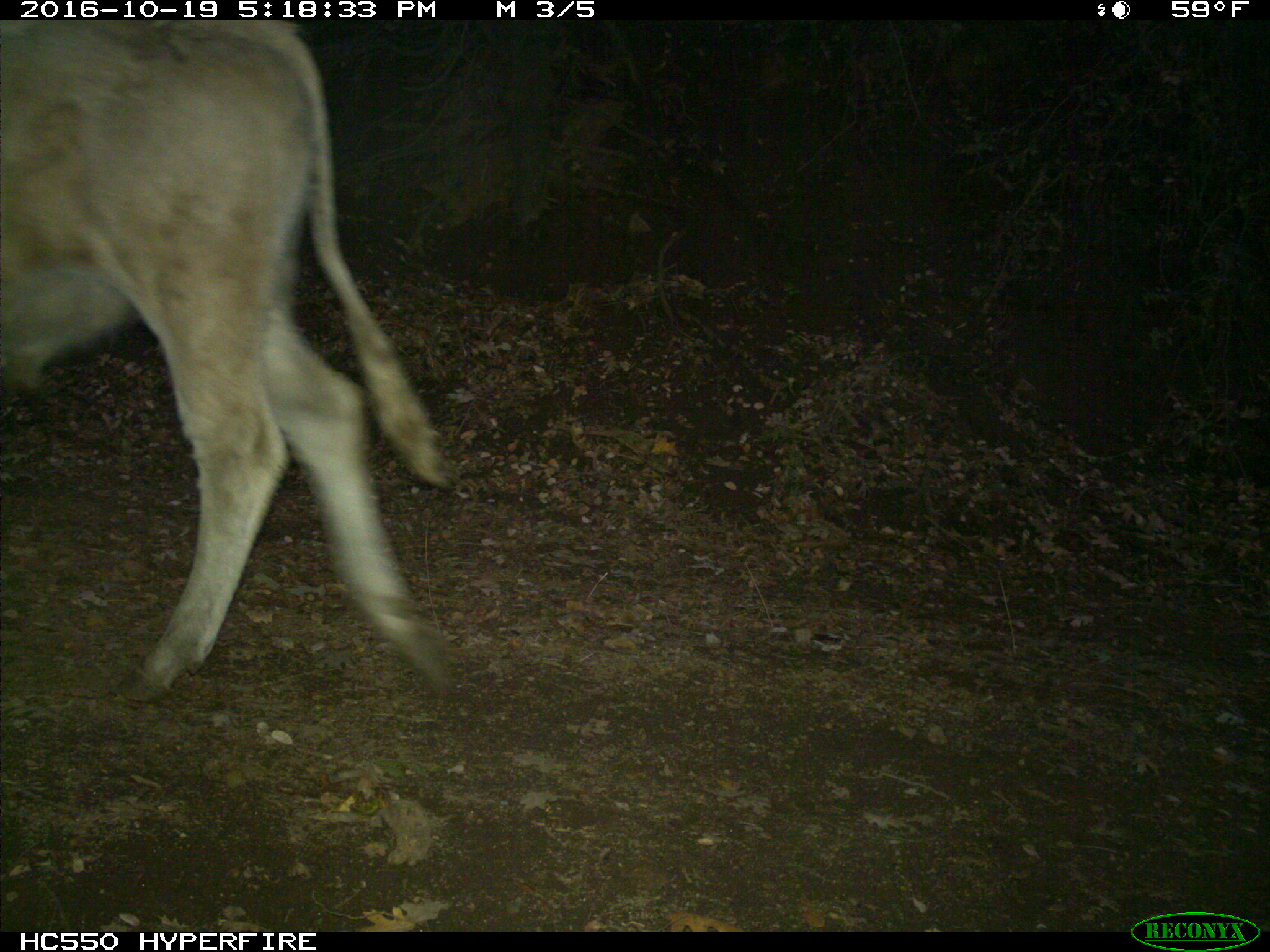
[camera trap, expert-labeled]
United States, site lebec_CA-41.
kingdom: Animalia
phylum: Chordata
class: Mammalia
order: Artiodactyla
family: Bovidae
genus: Bos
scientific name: Bos taurus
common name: domestic cow